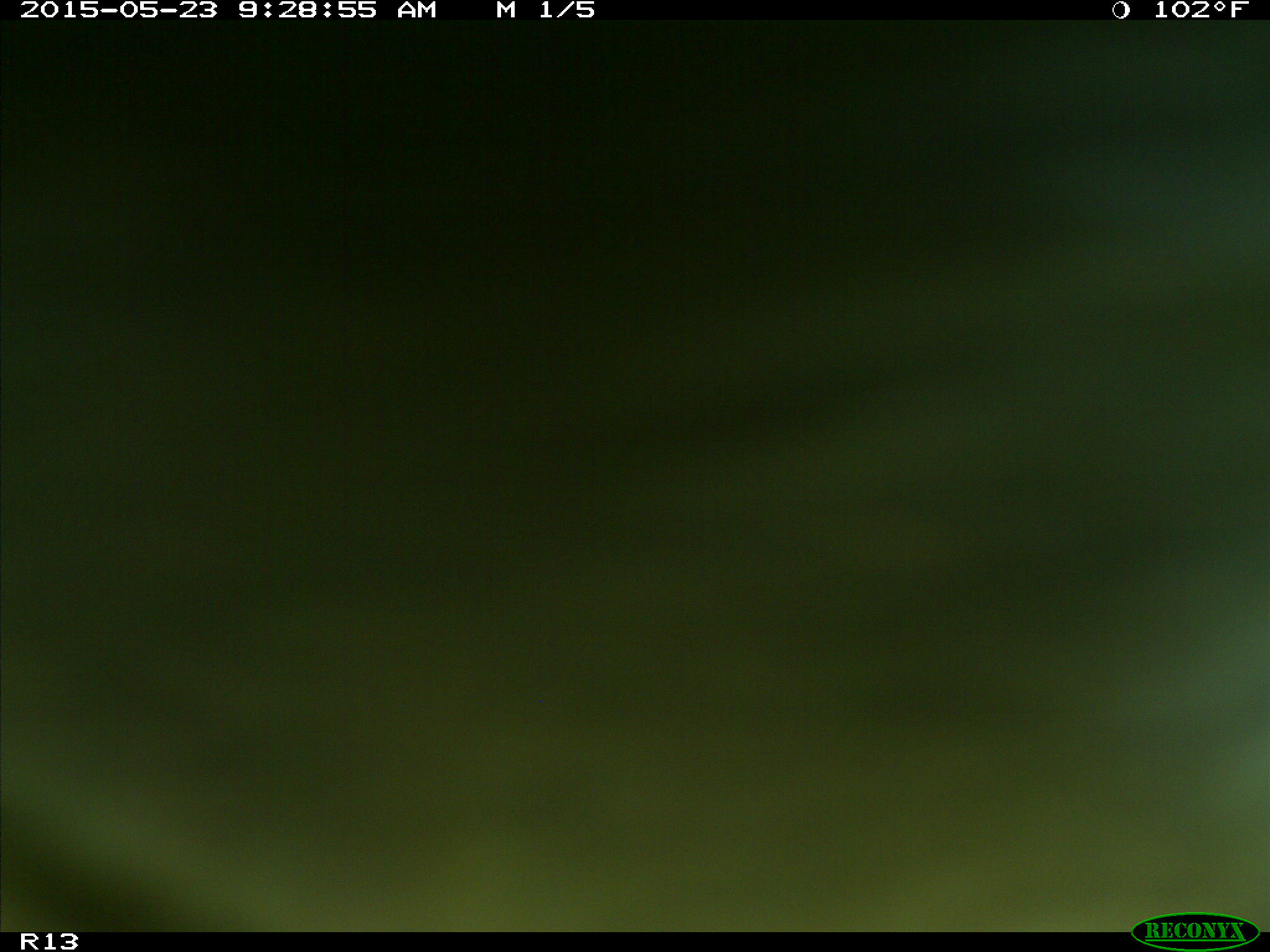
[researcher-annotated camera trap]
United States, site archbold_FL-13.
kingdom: Animalia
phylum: Chordata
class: Mammalia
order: Artiodactyla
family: Bovidae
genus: Bos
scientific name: Bos taurus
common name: domestic cow